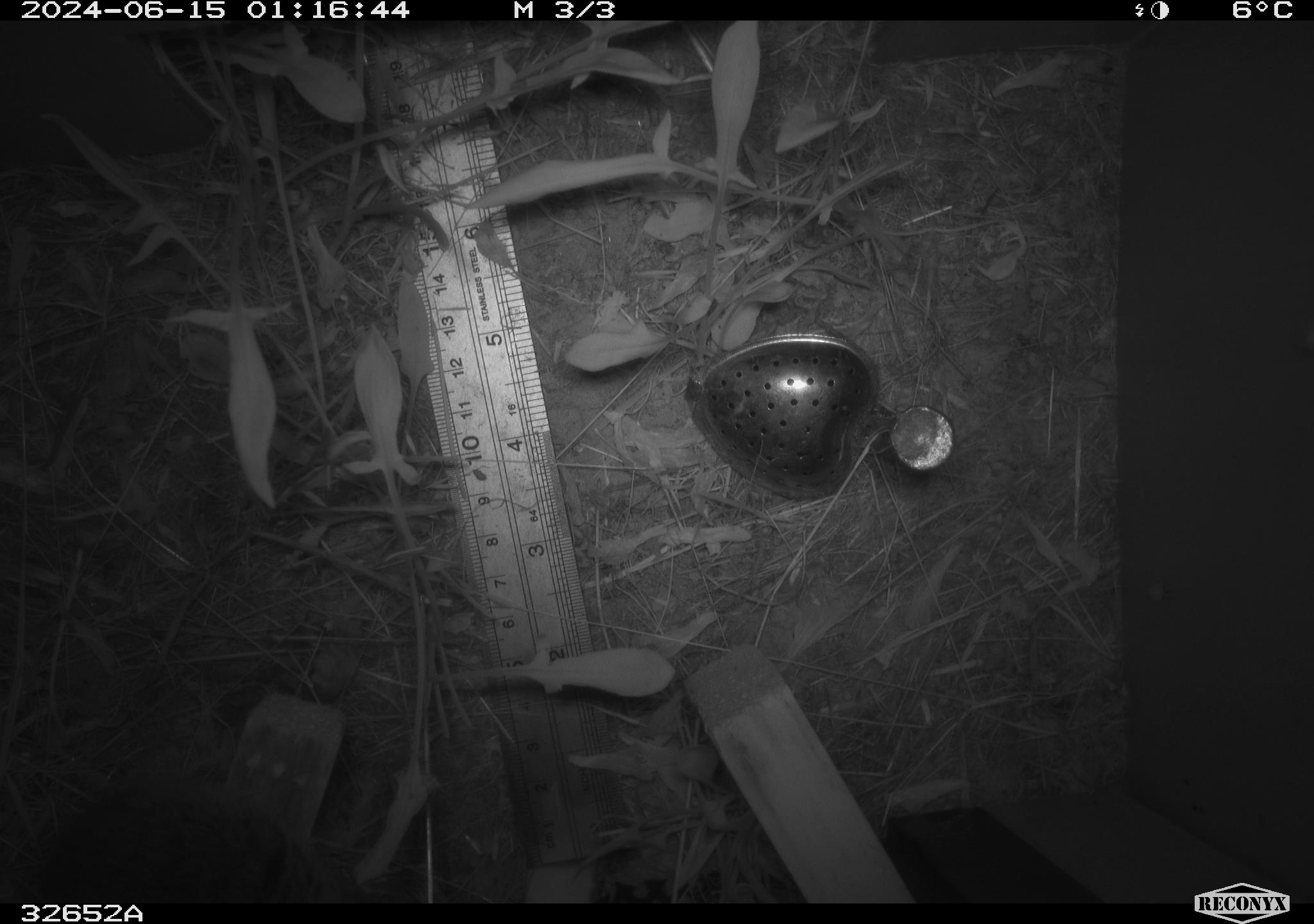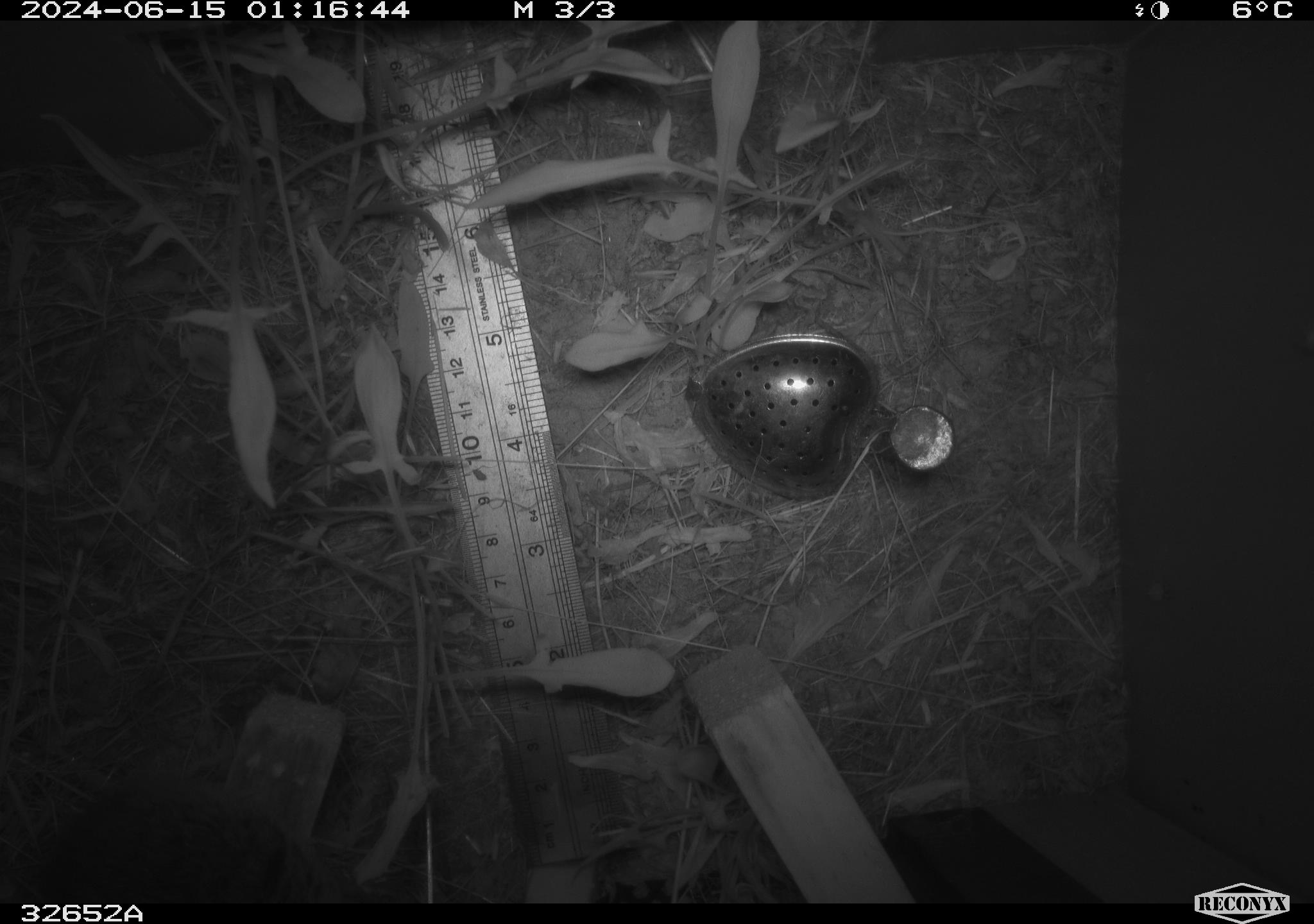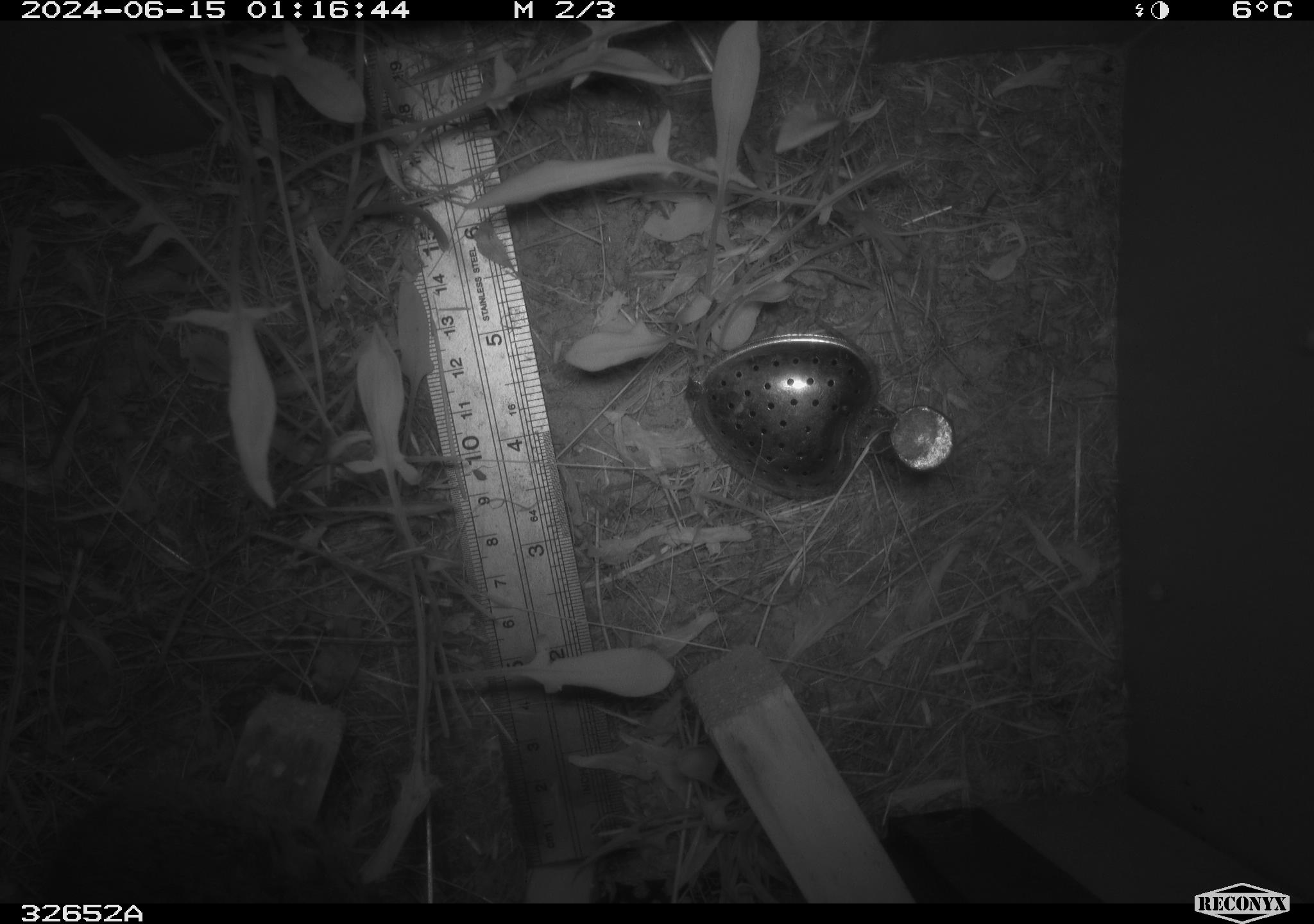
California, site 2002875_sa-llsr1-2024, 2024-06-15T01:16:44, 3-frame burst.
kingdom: Animalia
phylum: Chordata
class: Mammalia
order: Rodentia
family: Cricetidae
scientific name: Arvicolinae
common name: voles, lemmings, and muskrats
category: arvicolinae subfamily